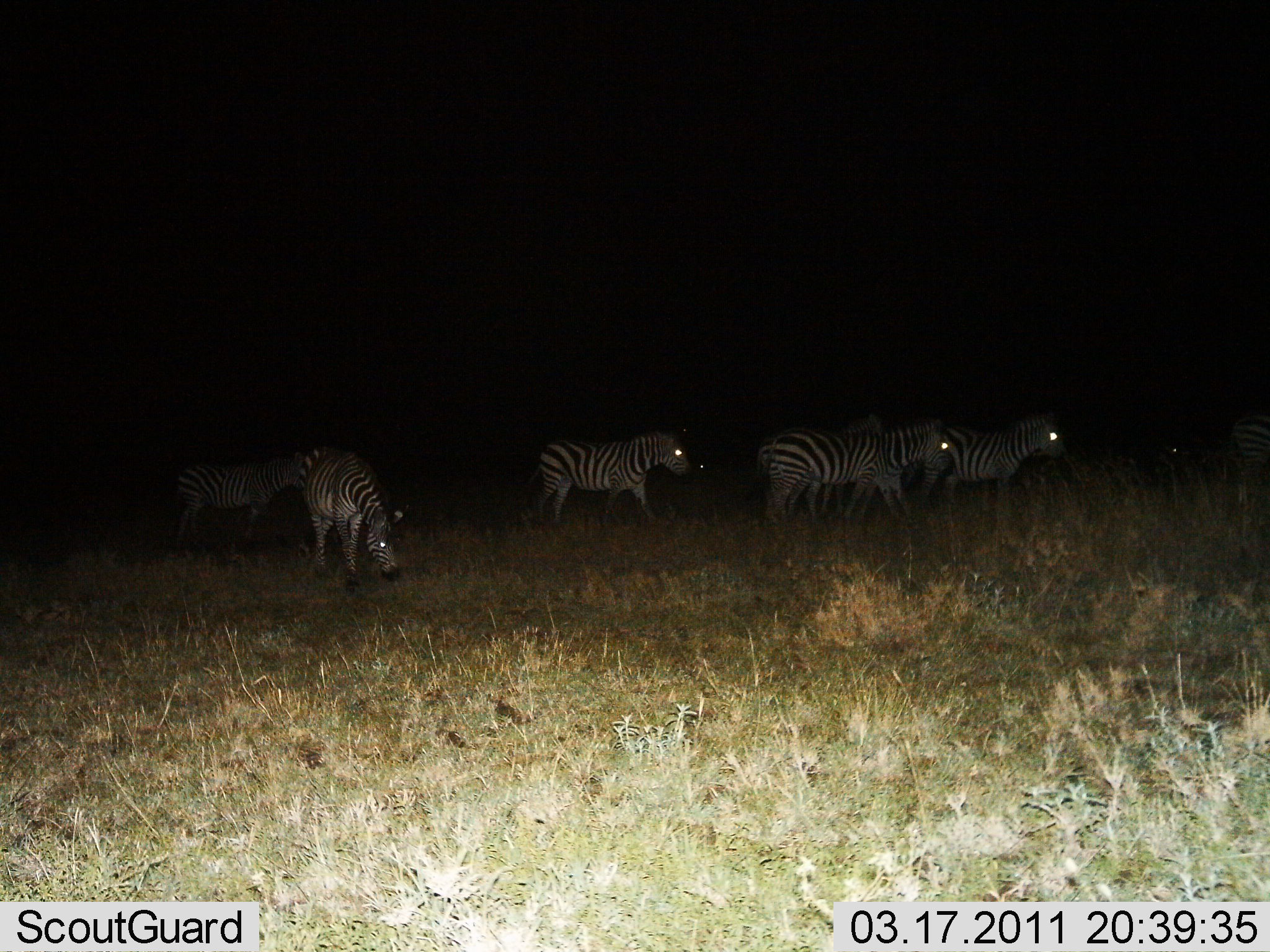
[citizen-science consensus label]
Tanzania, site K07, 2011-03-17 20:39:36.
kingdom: Animalia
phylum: Chordata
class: Mammalia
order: Perissodactyla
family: Equidae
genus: Equus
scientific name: Equus quagga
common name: plains zebra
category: zebra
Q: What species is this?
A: Zebra (plains zebra) (Equus quagga).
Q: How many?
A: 7.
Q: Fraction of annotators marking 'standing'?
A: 33%.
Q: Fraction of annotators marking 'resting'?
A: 0%.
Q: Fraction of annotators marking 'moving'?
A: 50%.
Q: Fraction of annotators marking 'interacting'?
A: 0%.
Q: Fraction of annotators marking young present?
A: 0%.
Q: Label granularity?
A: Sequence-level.